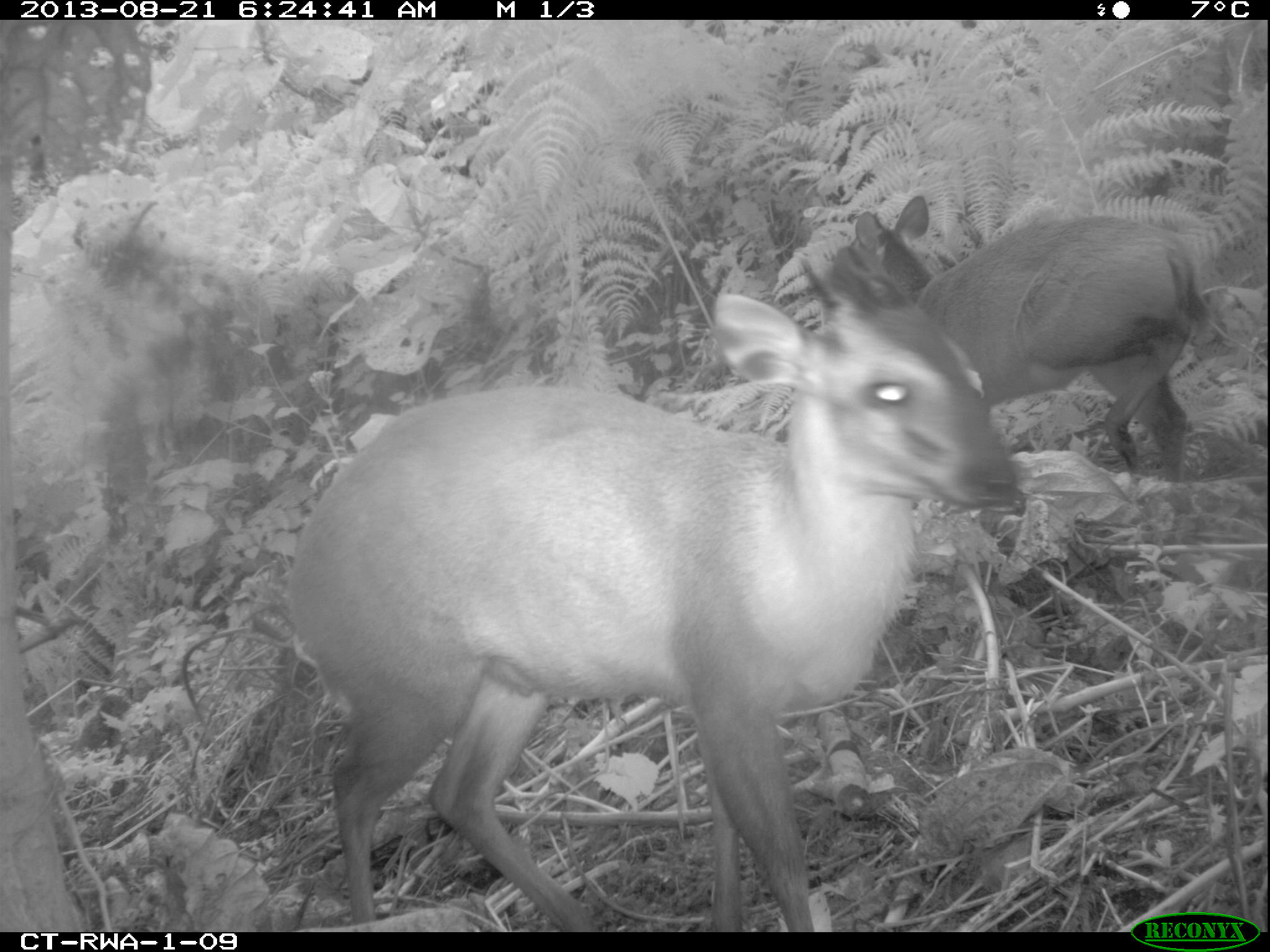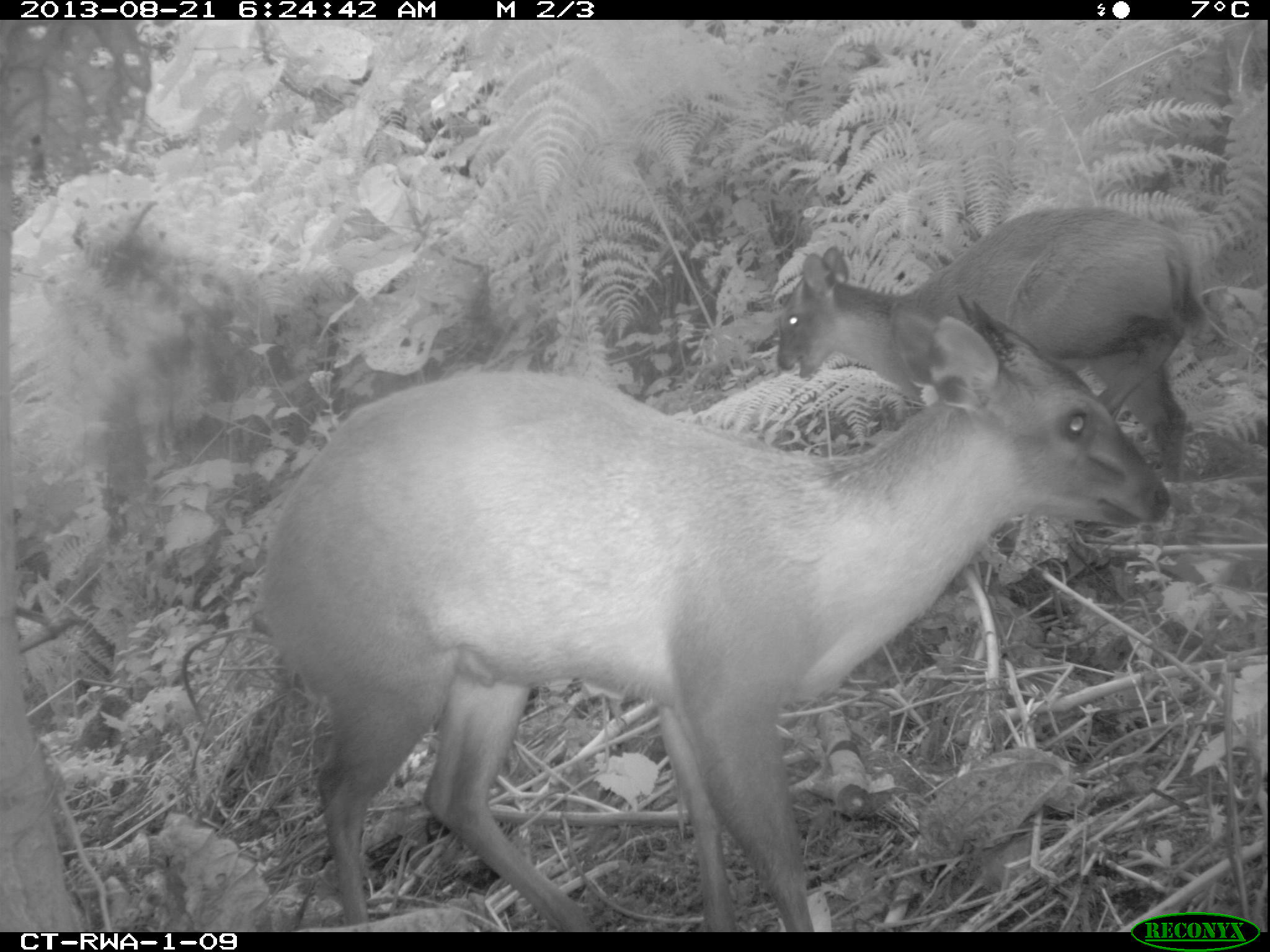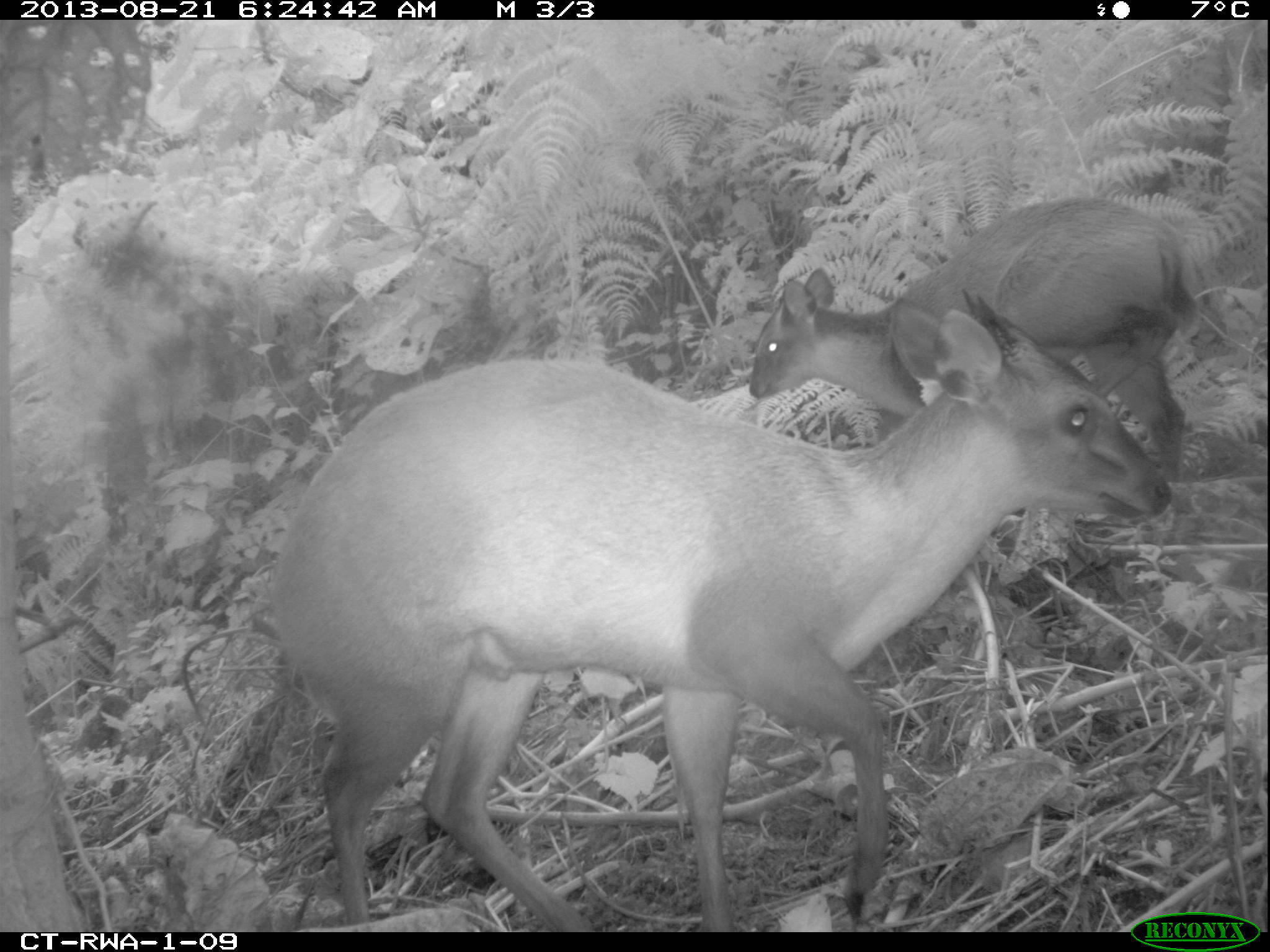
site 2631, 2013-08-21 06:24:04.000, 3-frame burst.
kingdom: Animalia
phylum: Chordata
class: Mammalia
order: Artiodactyla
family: Bovidae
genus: Cephalophus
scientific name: Cephalophus nigrifrons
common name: black-fronted duiker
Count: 2.